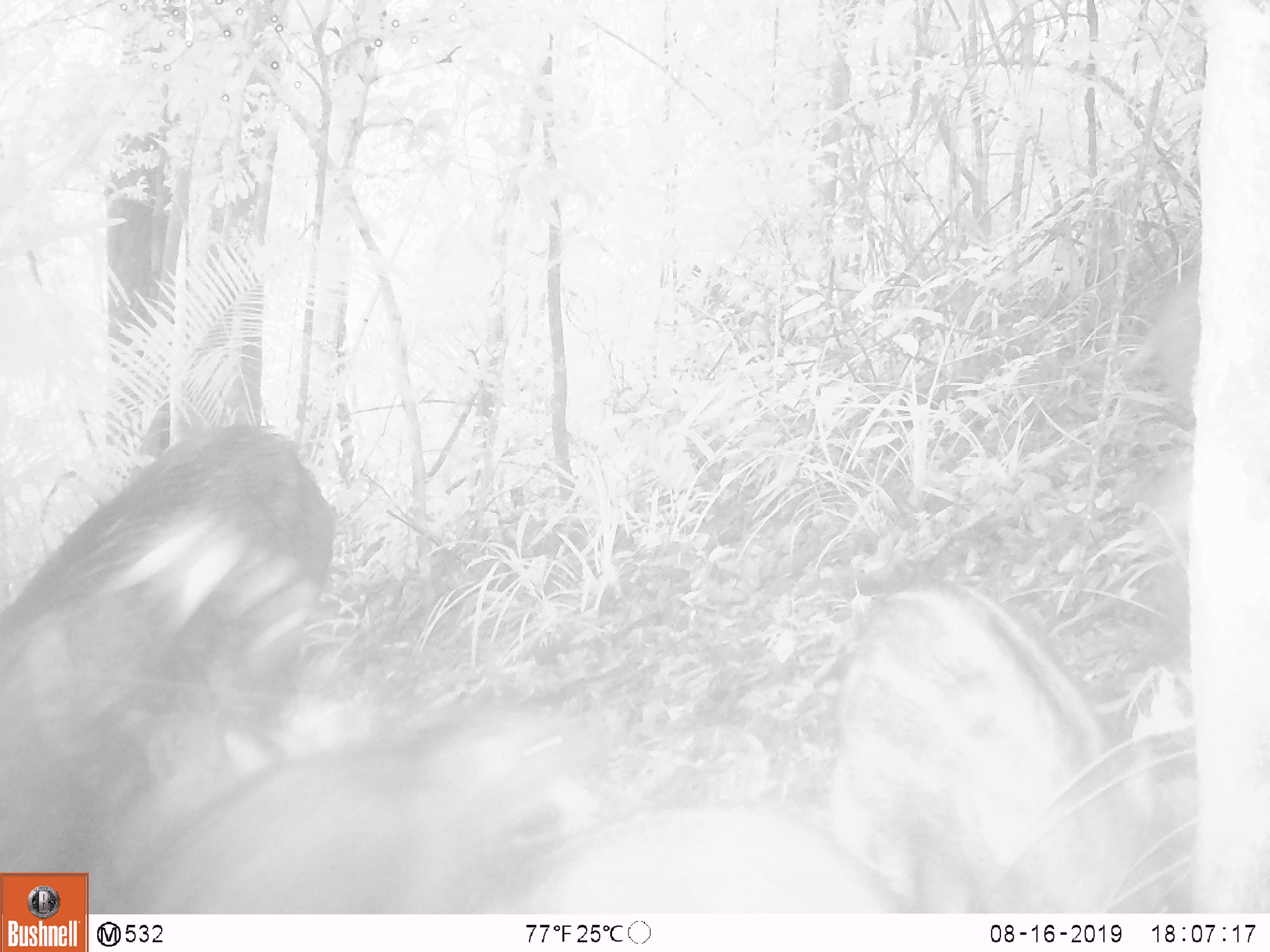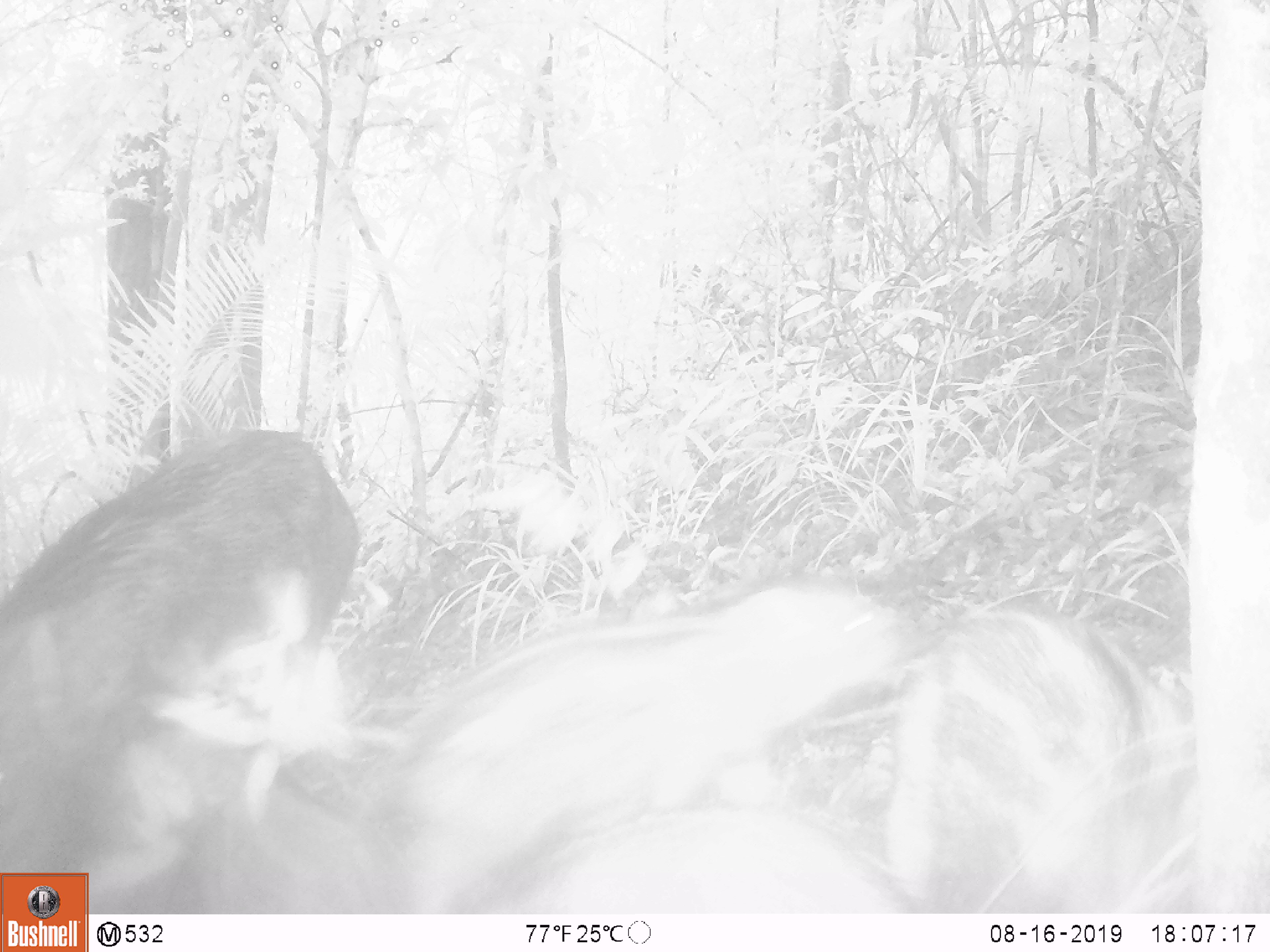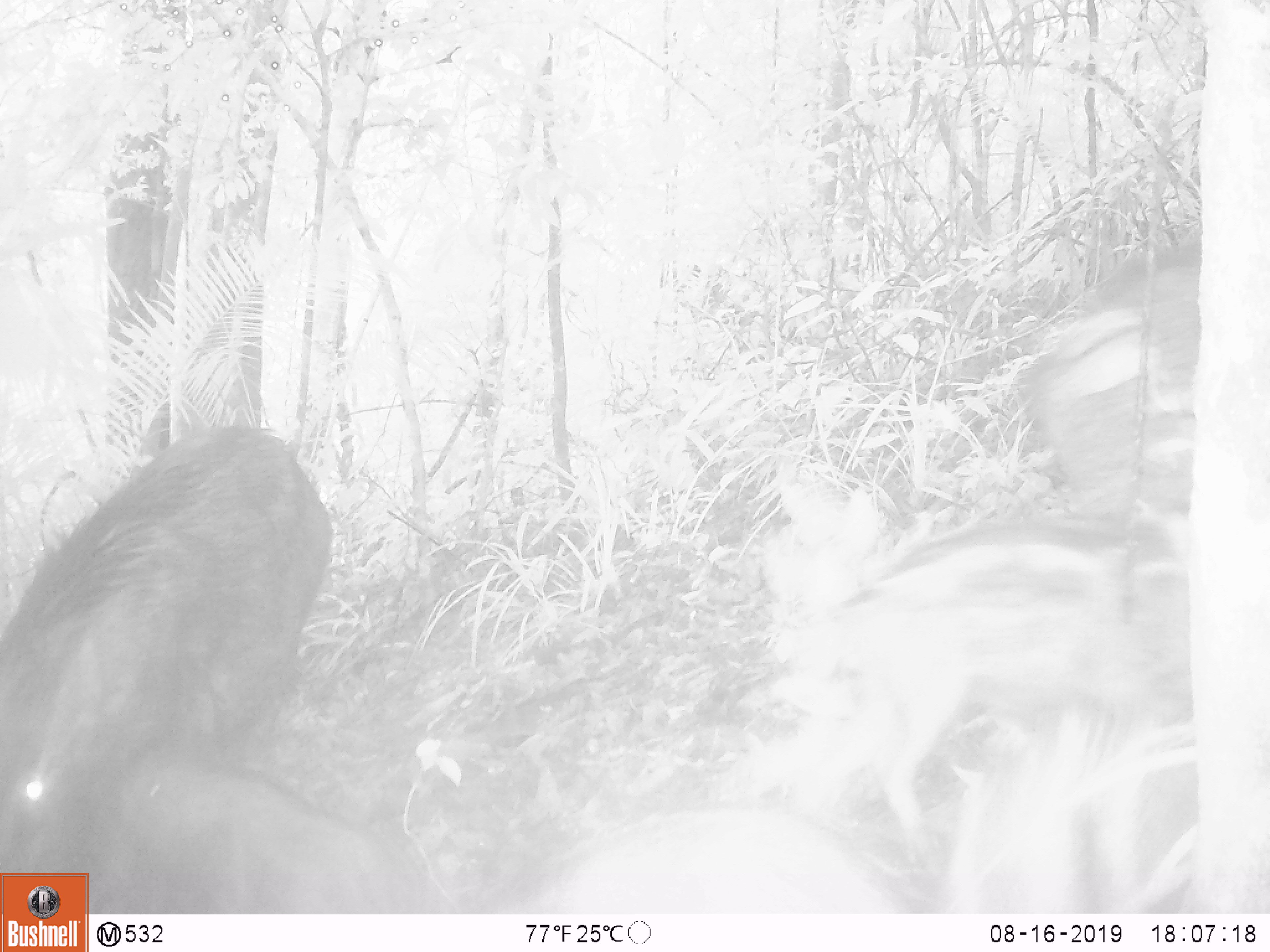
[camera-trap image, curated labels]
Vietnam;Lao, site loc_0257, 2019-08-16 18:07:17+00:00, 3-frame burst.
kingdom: Animalia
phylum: Chordata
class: Mammalia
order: Artiodactyla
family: Suidae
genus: Sus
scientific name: Sus scrofa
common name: eurasian wild pig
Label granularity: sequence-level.